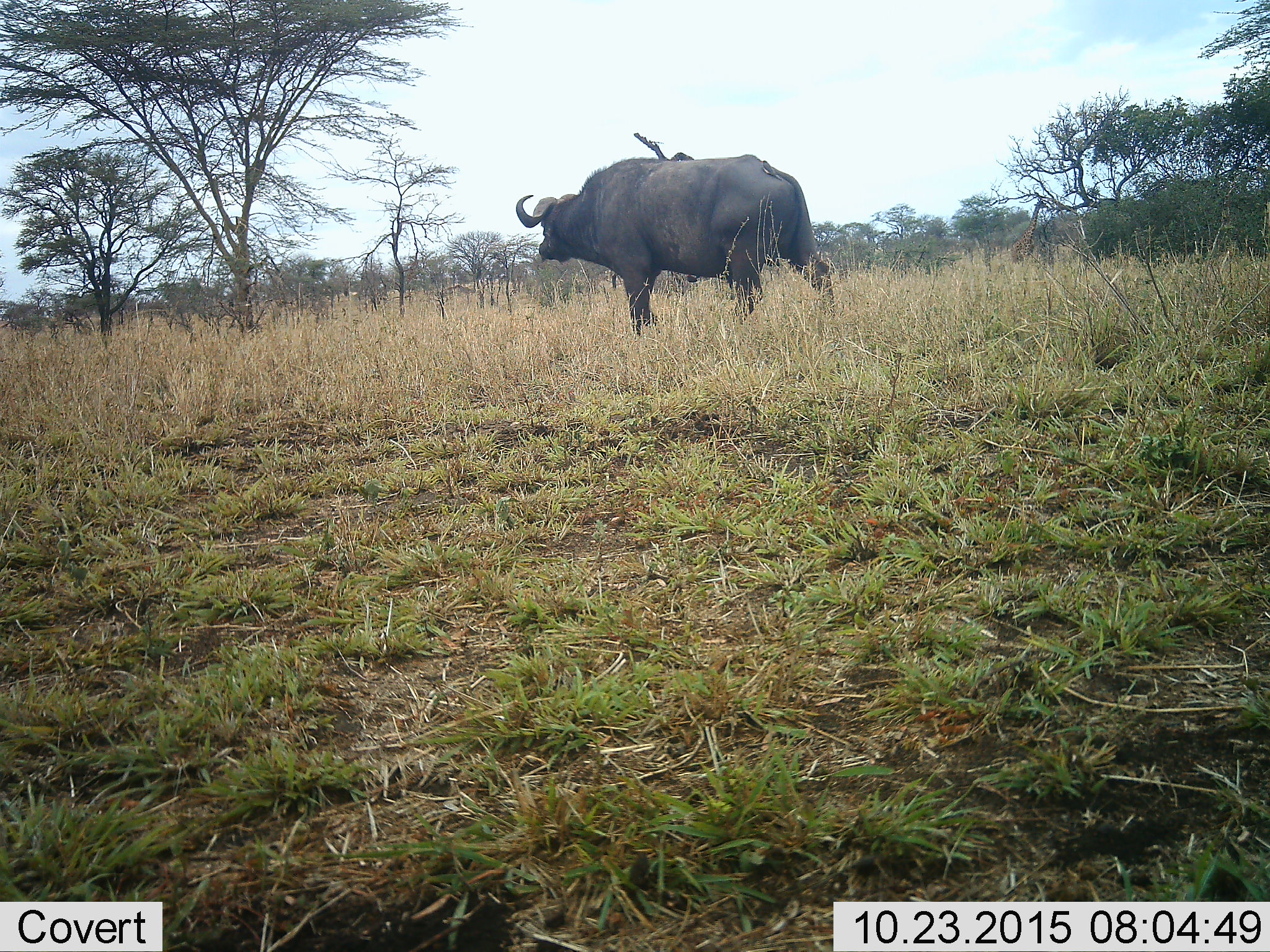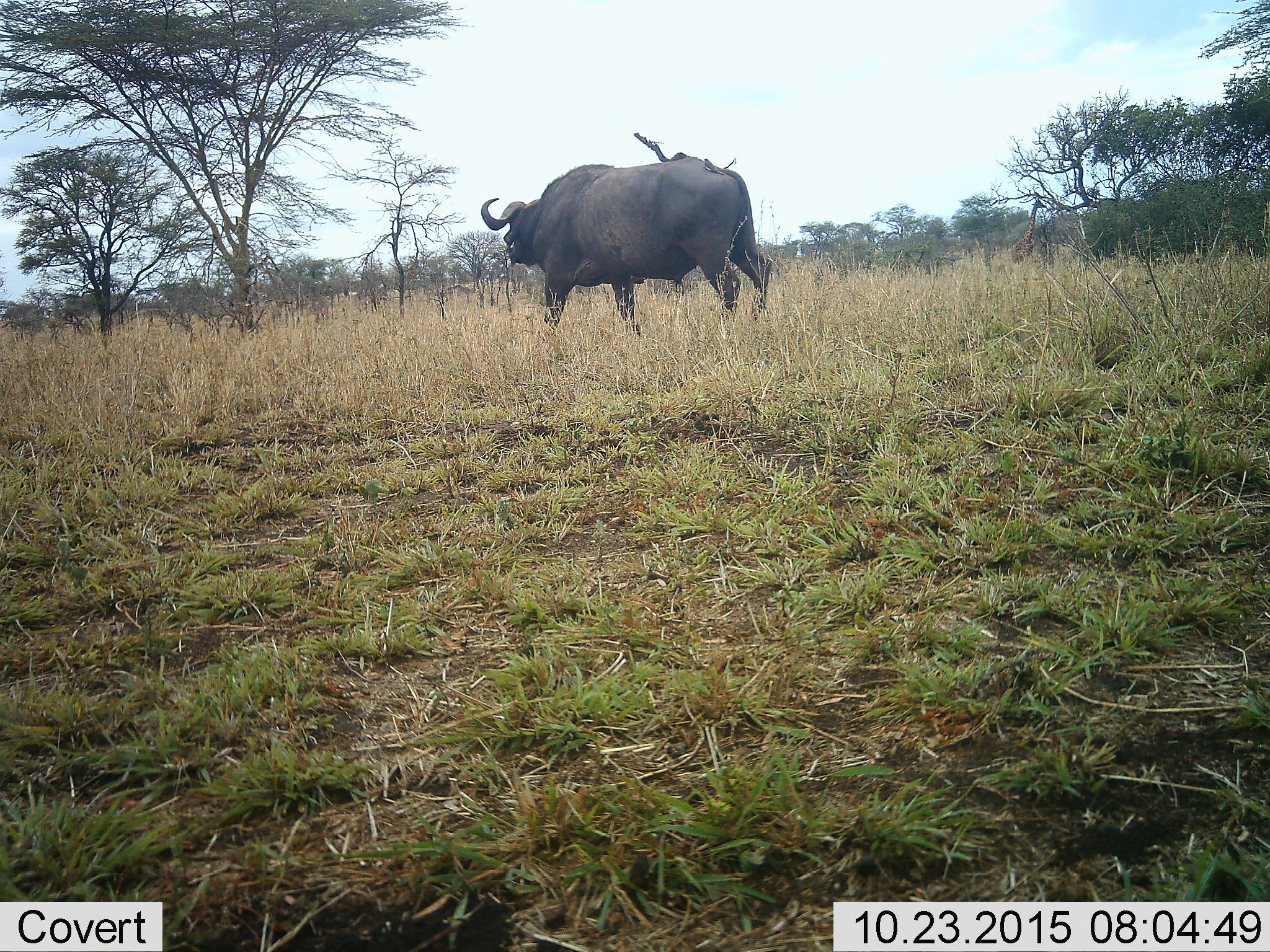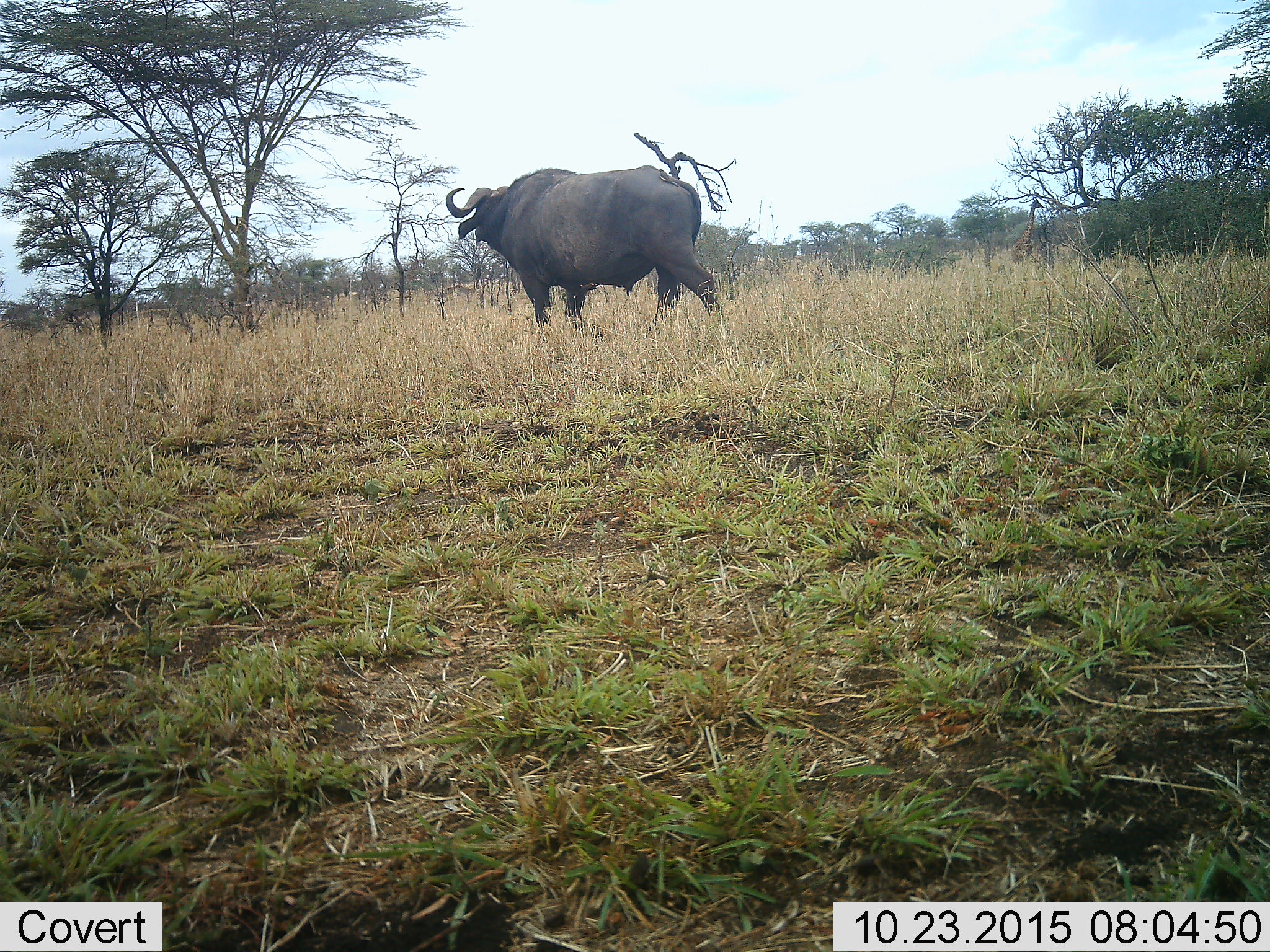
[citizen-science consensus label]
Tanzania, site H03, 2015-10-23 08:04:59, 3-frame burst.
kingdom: Animalia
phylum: Chordata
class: Mammalia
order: Artiodactyla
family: Bovidae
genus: Syncerus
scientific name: Syncerus caffer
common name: cape buffalo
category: buffalo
Buffalo (cape buffalo) (Syncerus caffer), count 1. Behavior (volunteer vote fractions): standing 17%, resting 8%, moving 75%, interacting 0%. Young present (vote fraction): 0%. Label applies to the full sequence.